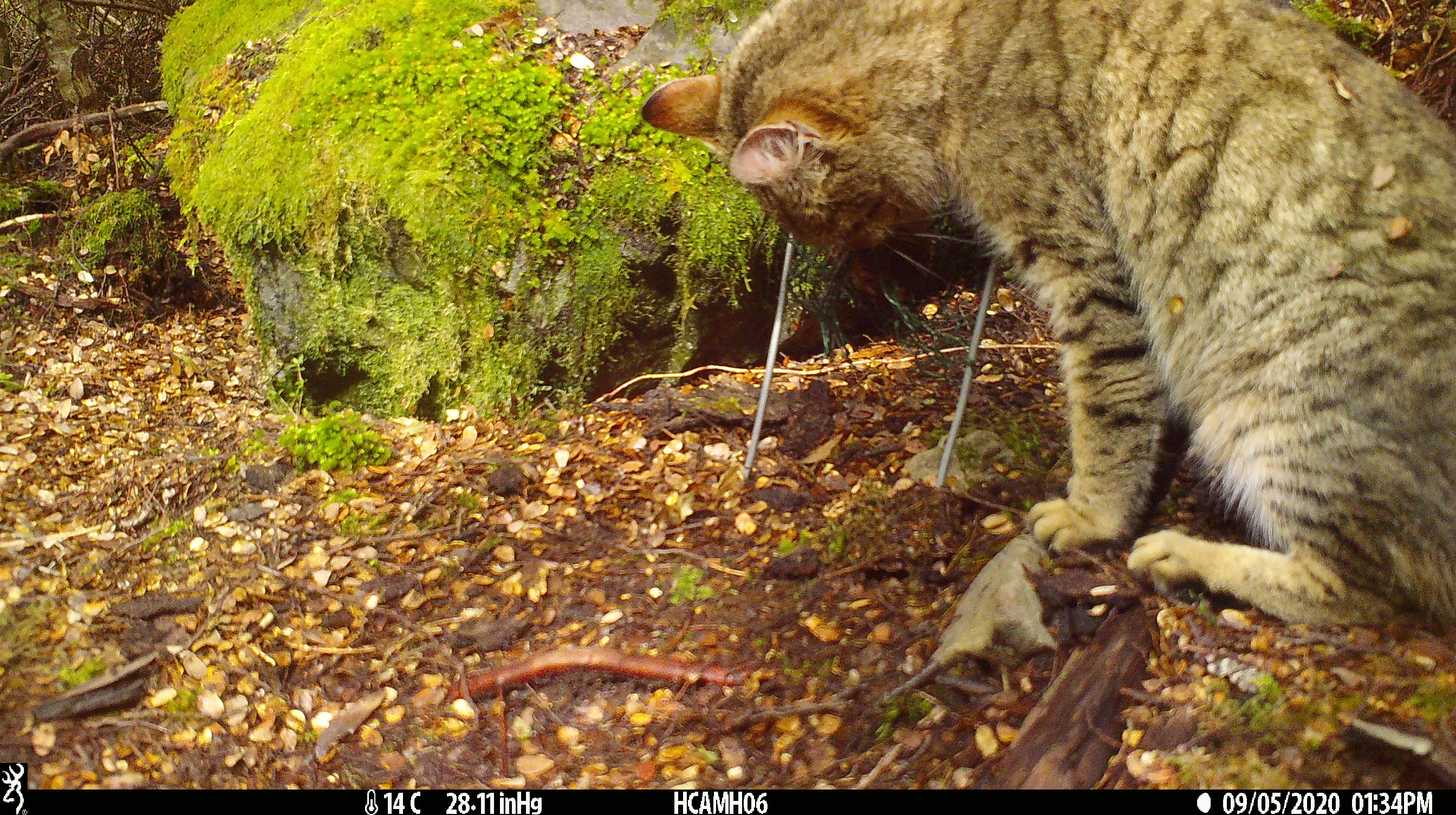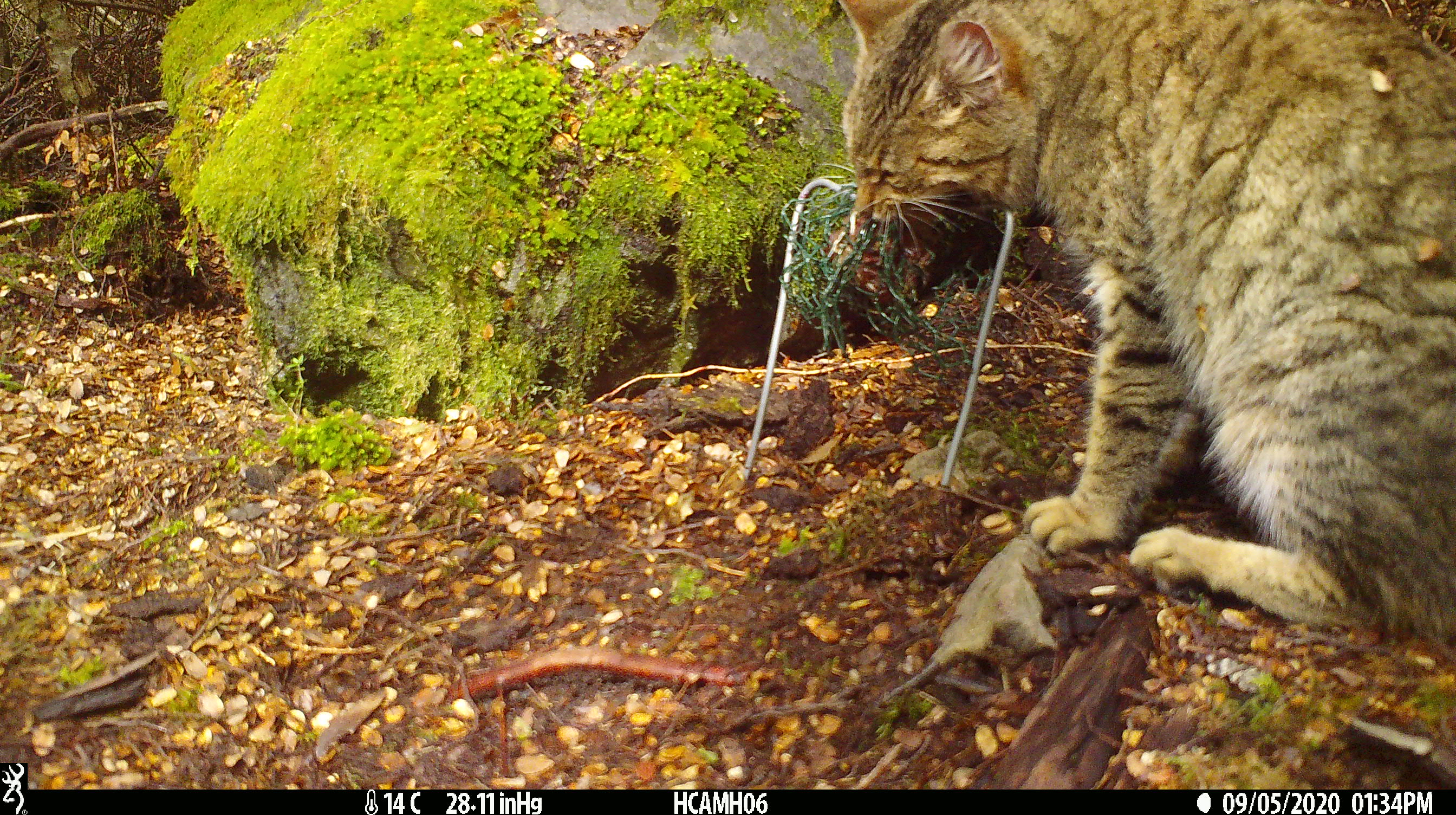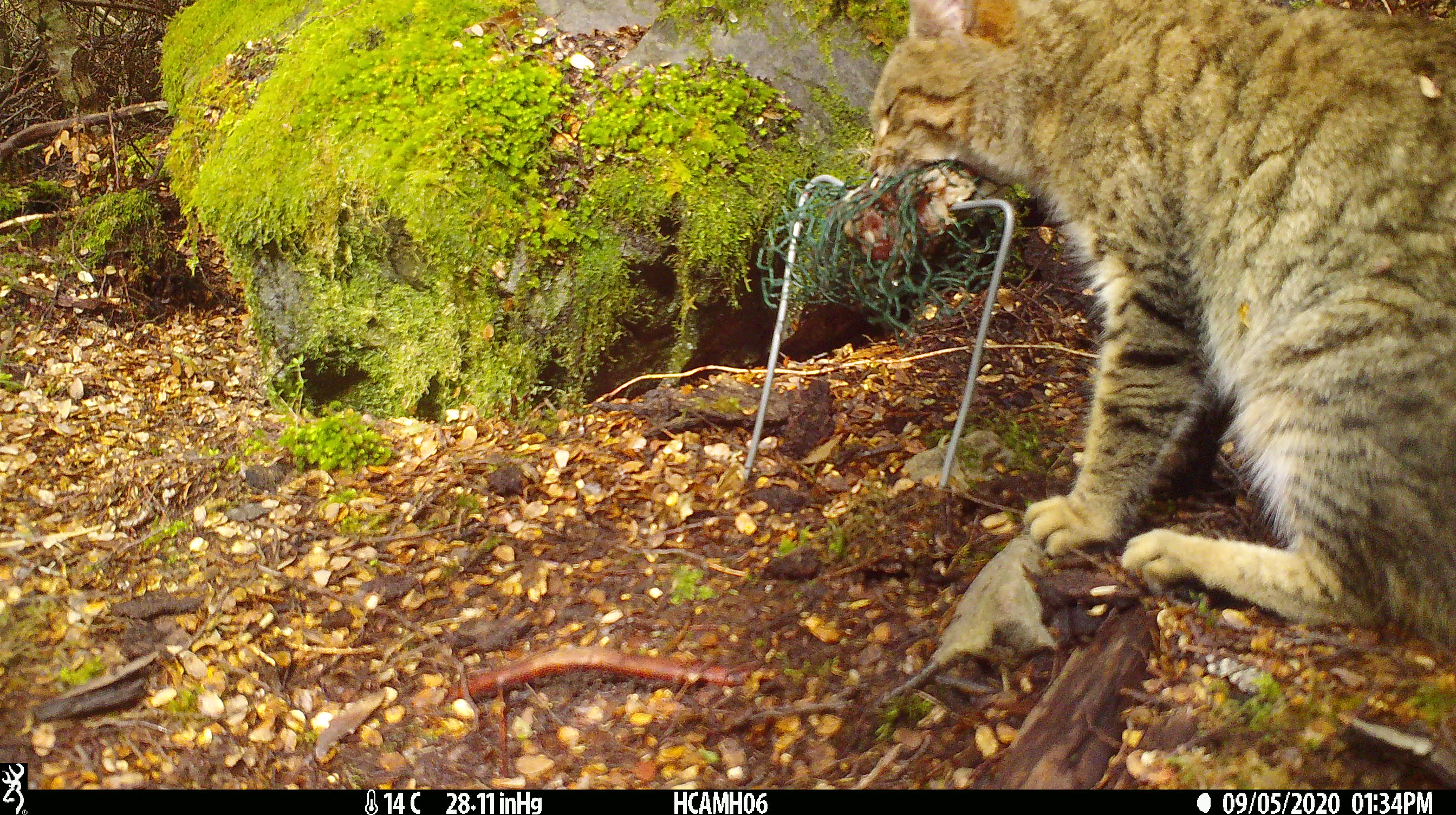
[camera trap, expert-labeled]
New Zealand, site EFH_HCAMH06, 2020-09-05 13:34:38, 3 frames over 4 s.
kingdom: Animalia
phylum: Chordata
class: Mammalia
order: Carnivora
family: Felidae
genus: Felis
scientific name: Felis catus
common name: domestic cat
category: cat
Cat (domestic cat) (Felis catus).